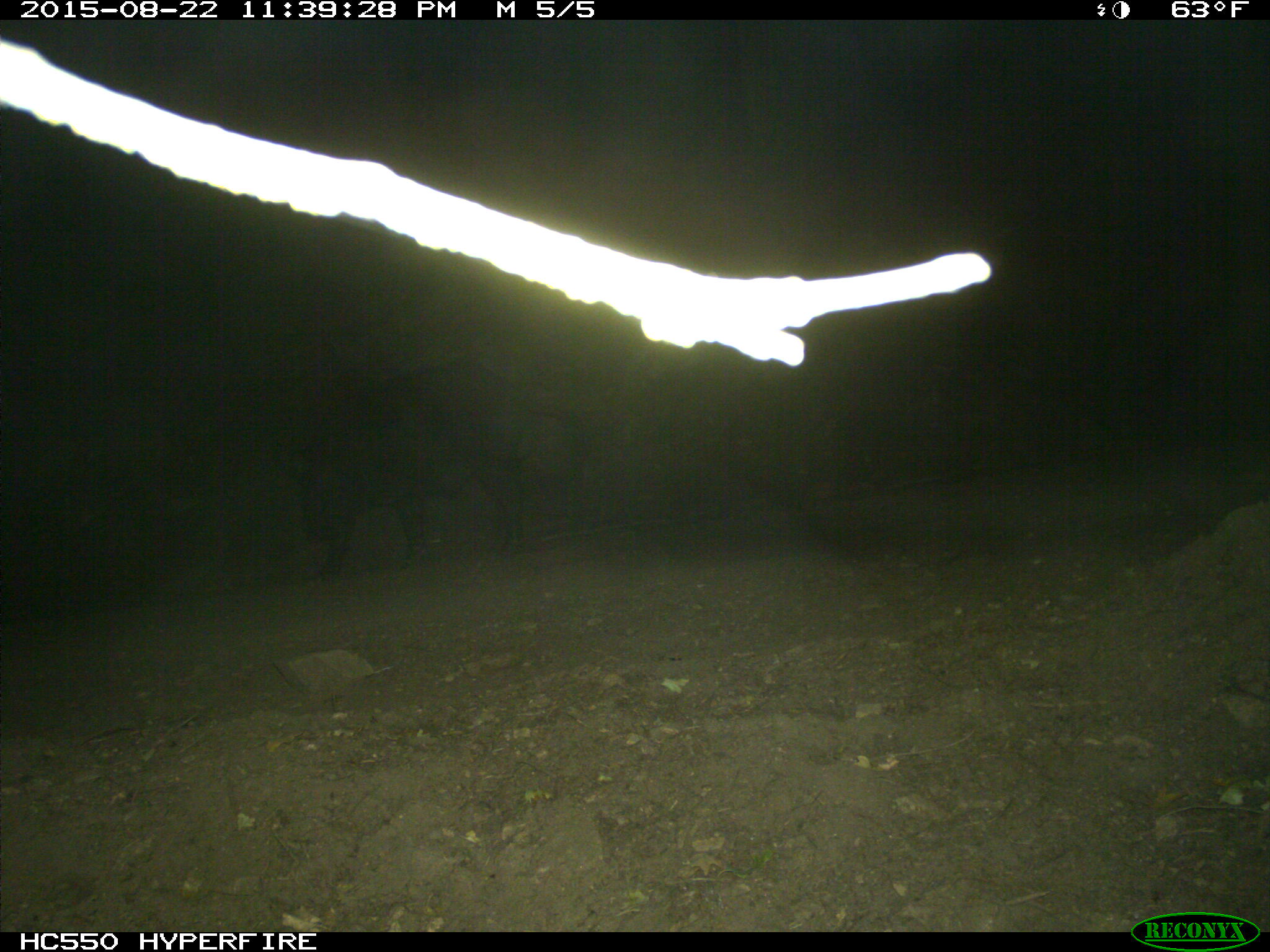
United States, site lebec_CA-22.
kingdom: Animalia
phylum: Chordata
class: Mammalia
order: Artiodactyla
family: Suidae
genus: Sus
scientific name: Sus scrofa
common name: wild boar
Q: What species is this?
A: Sus scrofa (wild boar).